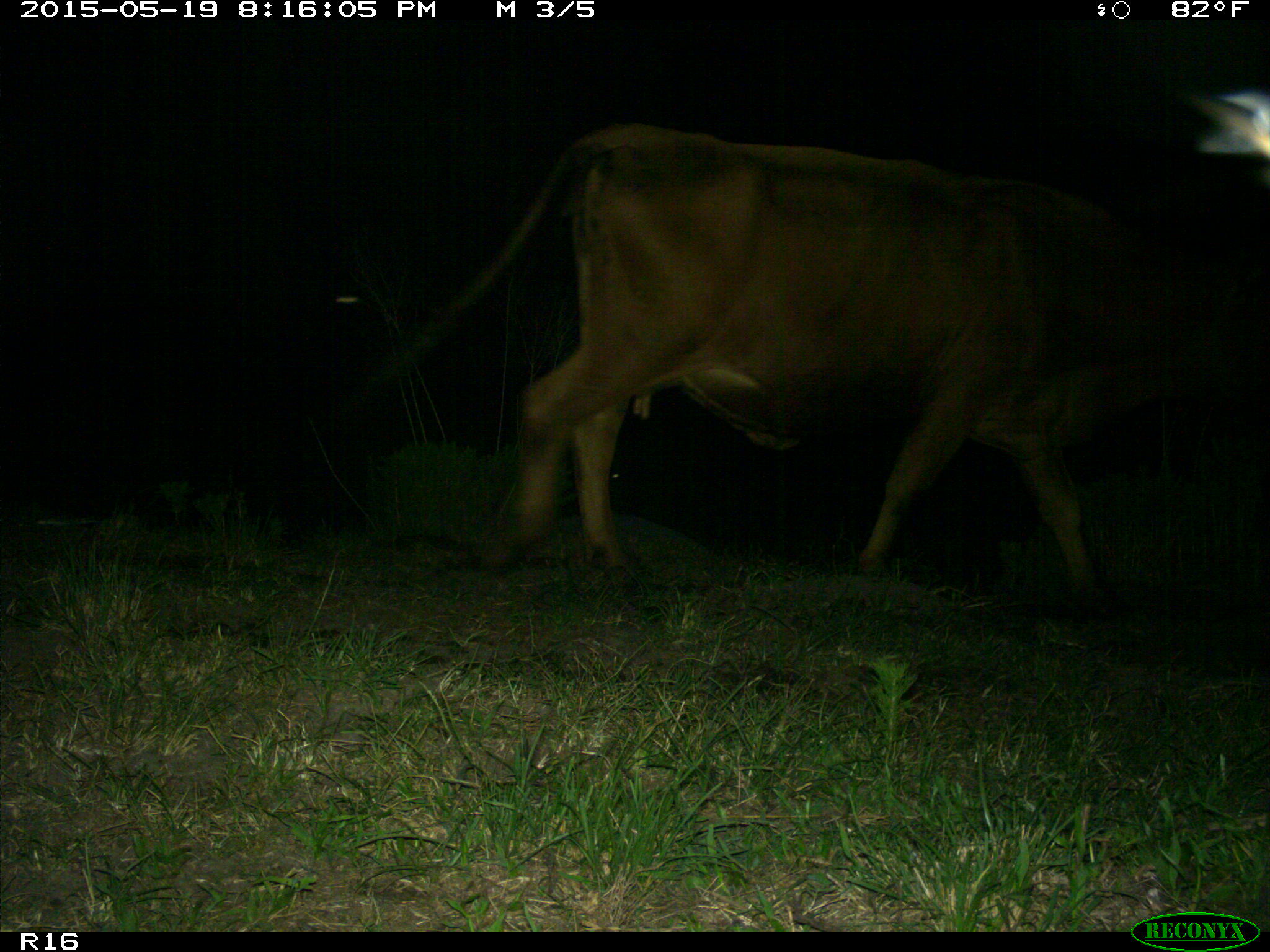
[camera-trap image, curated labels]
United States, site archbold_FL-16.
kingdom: Animalia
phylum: Chordata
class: Mammalia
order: Artiodactyla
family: Bovidae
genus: Bos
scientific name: Bos taurus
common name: domestic cow